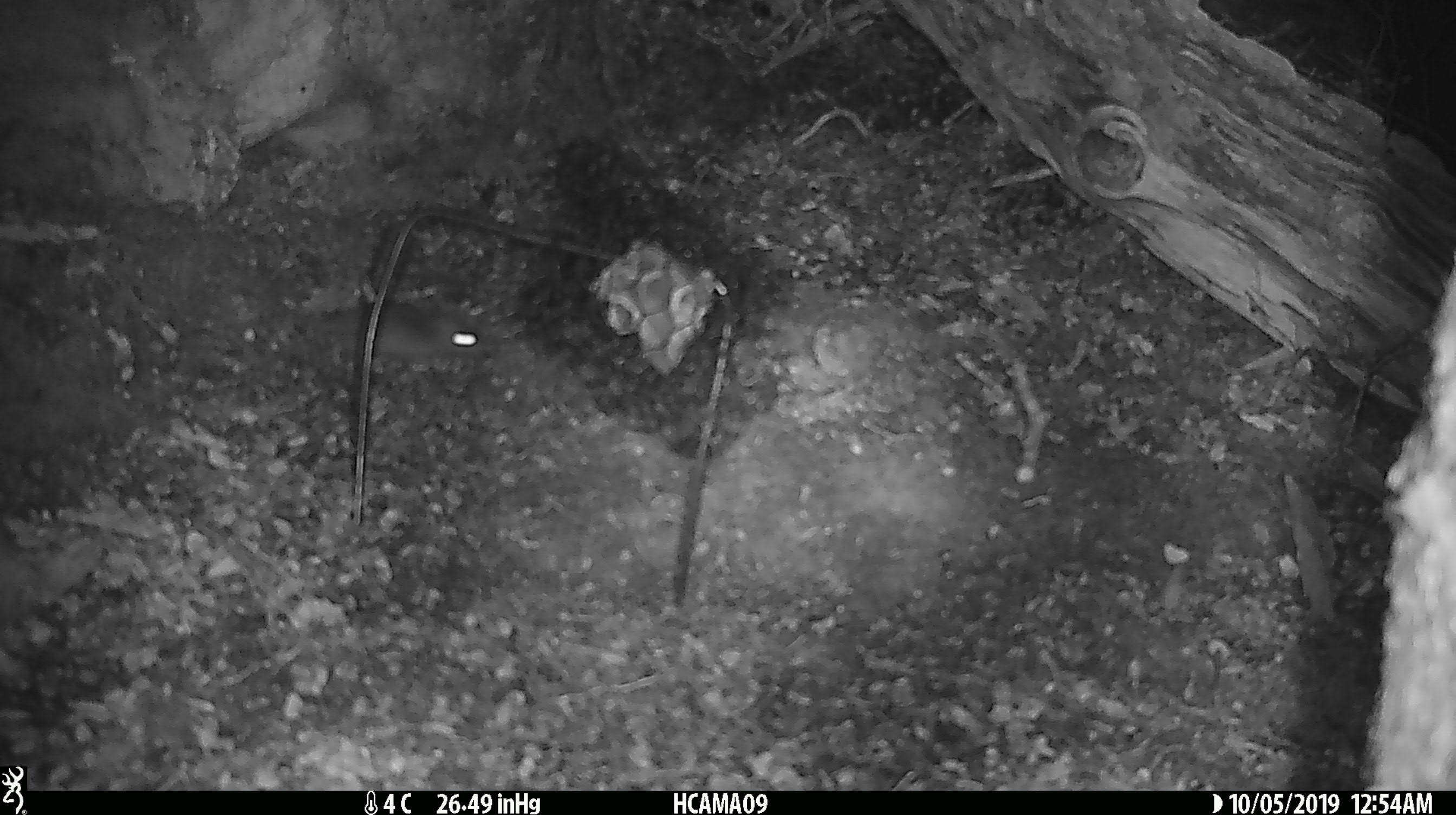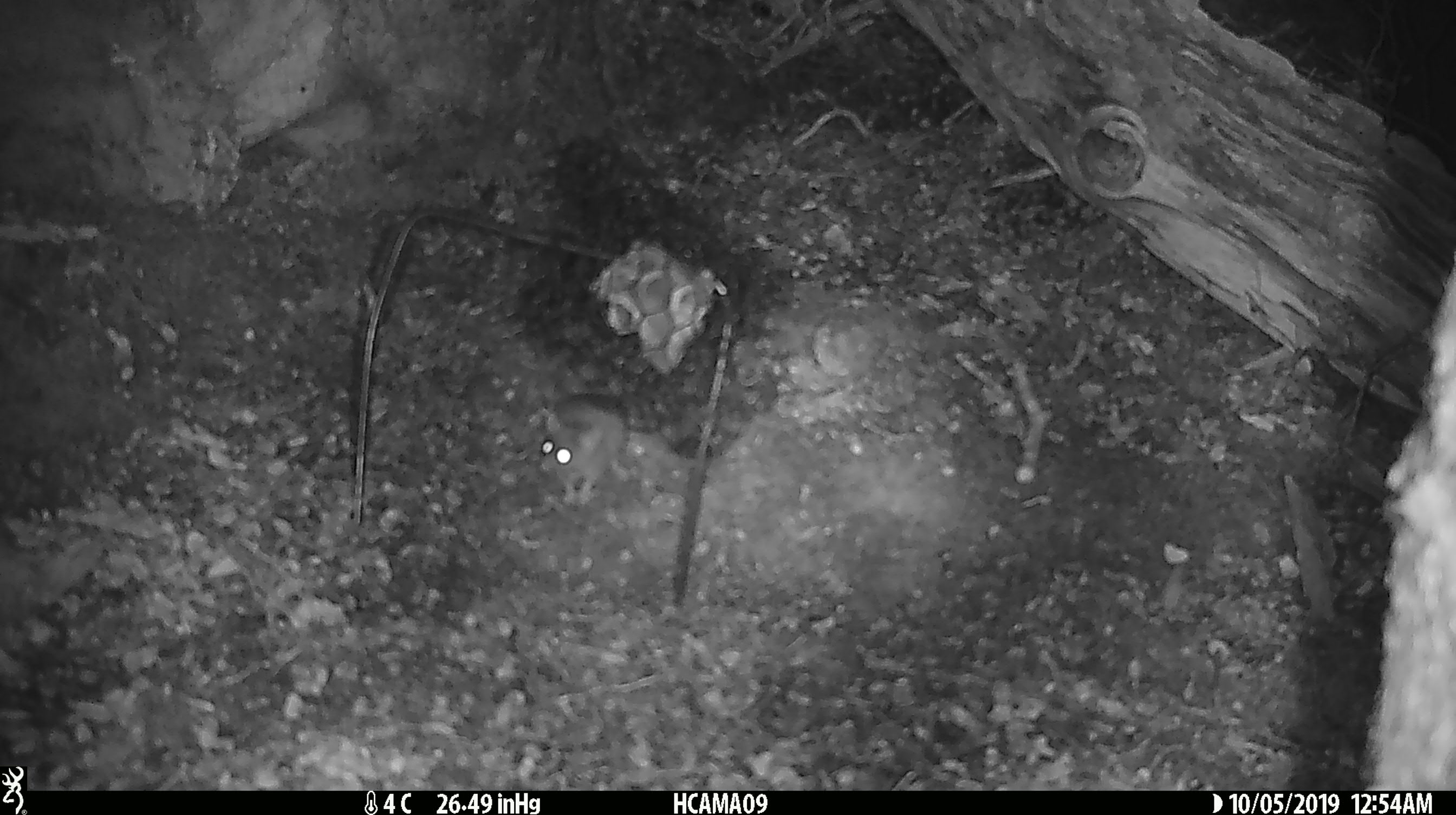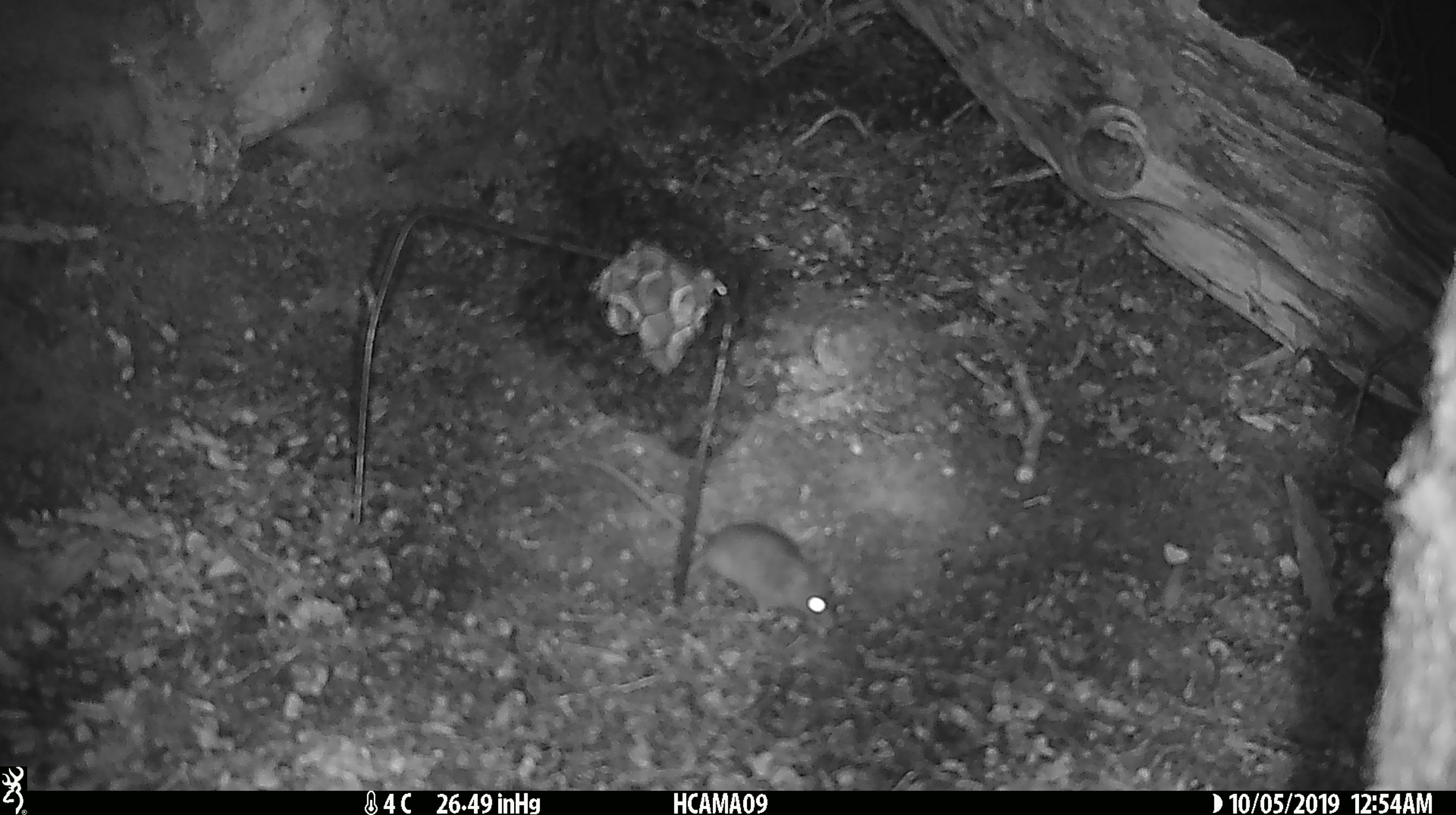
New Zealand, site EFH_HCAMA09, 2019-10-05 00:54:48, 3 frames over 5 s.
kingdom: Animalia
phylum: Chordata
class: Mammalia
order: Rodentia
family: Muridae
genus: Mus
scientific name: Mus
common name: mouse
Mouse (Mus).